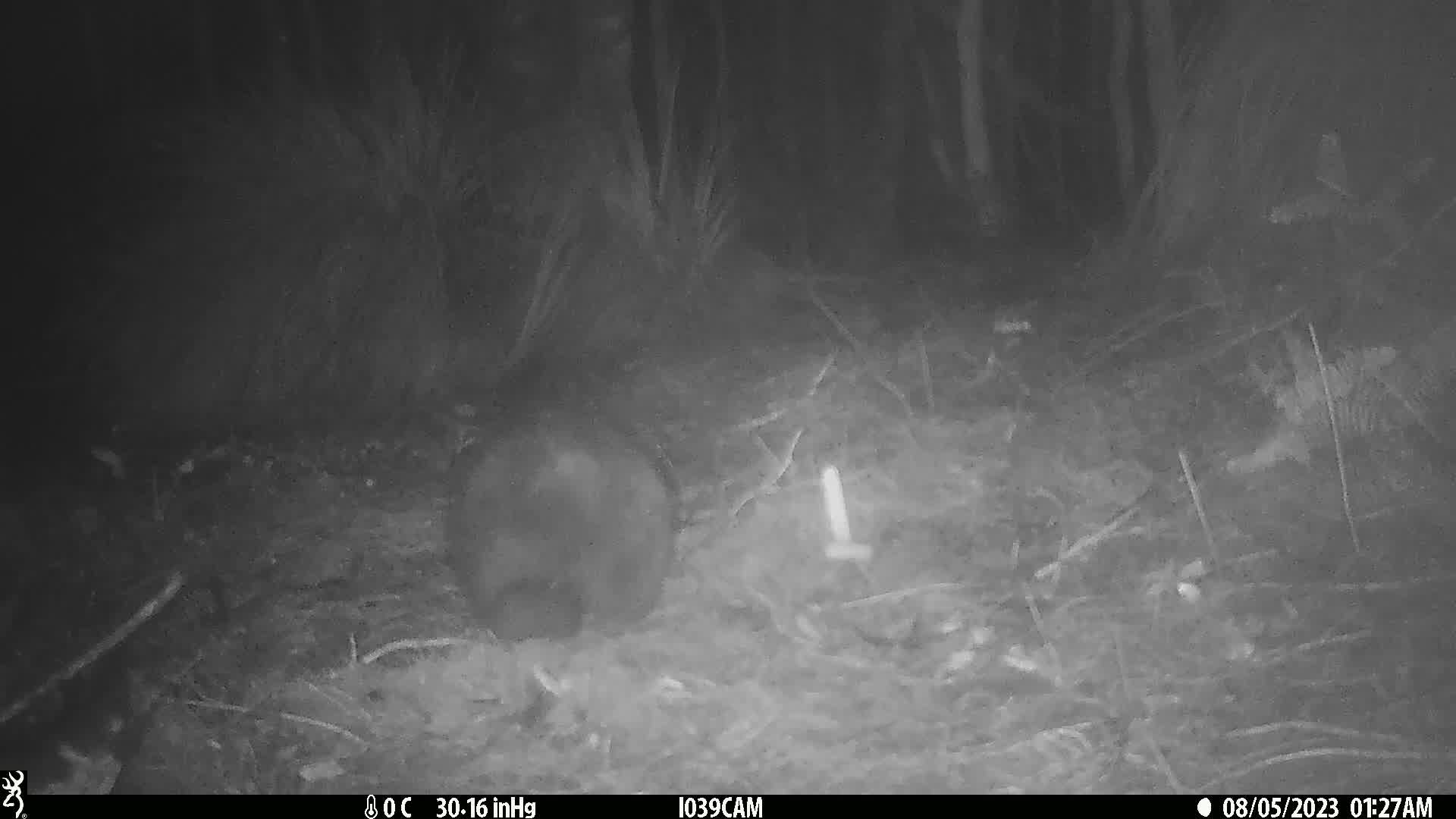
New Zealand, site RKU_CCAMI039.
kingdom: Animalia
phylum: Chordata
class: Mammalia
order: Diprotodontia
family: Phalangeridae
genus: Trichosurus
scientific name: Trichosurus vulpecula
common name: common brushtail possum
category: possum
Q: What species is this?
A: Possum (common brushtail possum) (Trichosurus vulpecula).